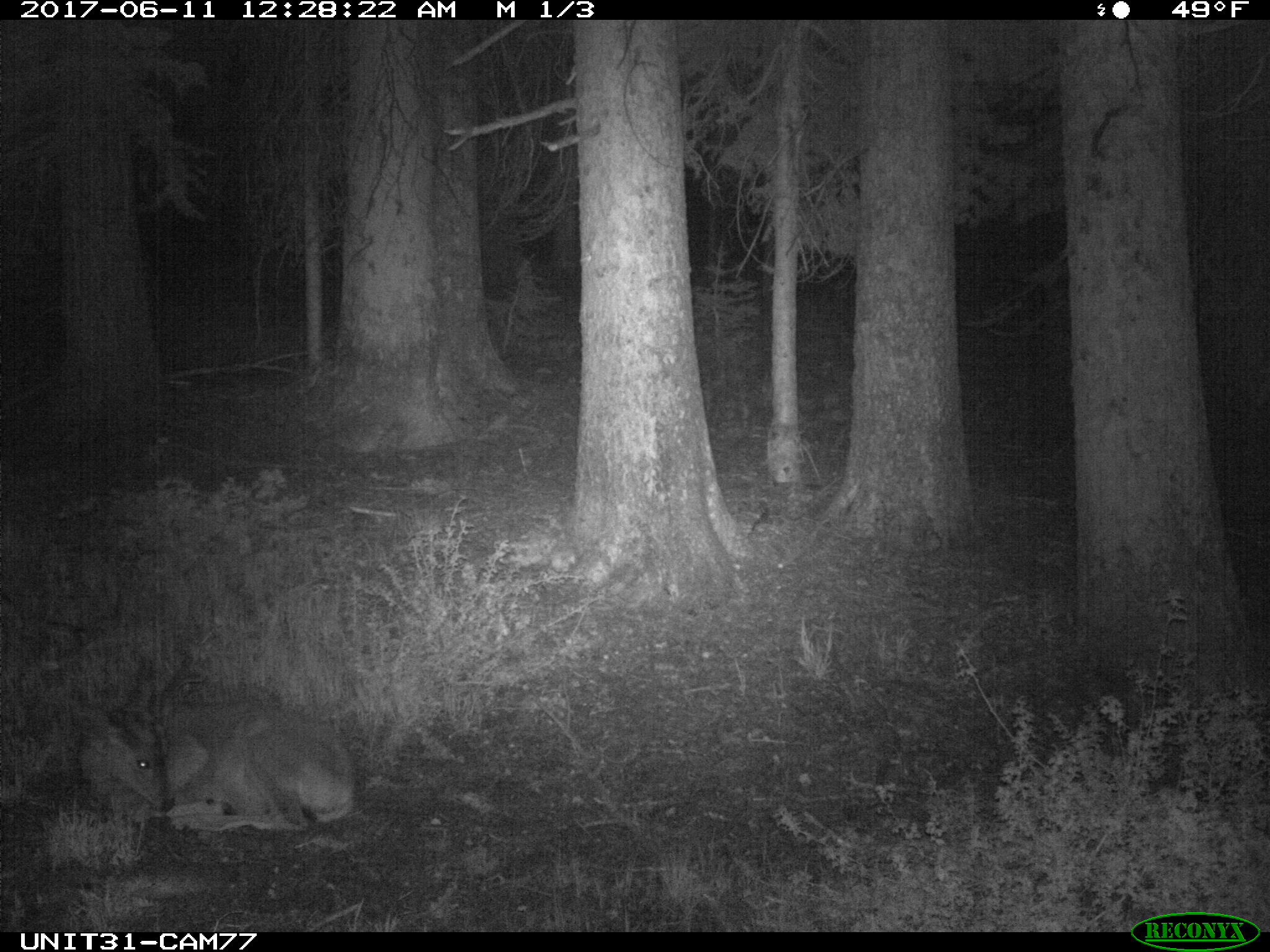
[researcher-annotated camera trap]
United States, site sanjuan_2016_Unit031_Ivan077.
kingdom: Animalia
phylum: Chordata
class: Mammalia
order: Artiodactyla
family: Cervidae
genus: Odocoileus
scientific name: Odocoileus hemionus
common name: mule deer